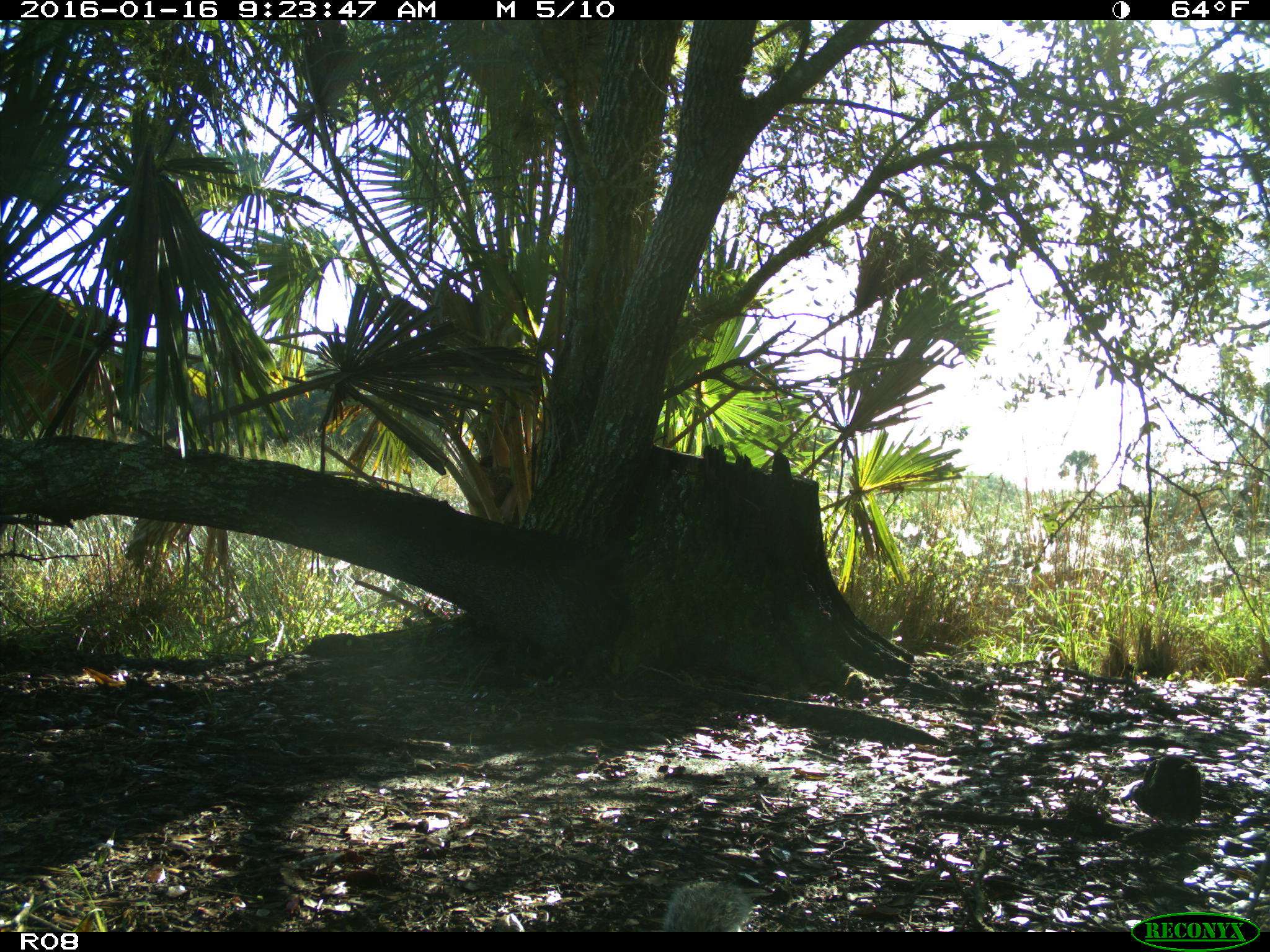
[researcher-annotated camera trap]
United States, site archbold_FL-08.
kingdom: Animalia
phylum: Chordata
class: Mammalia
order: Rodentia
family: Sciuridae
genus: Sciurus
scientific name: Sciurus carolinensis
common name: eastern gray squirrel